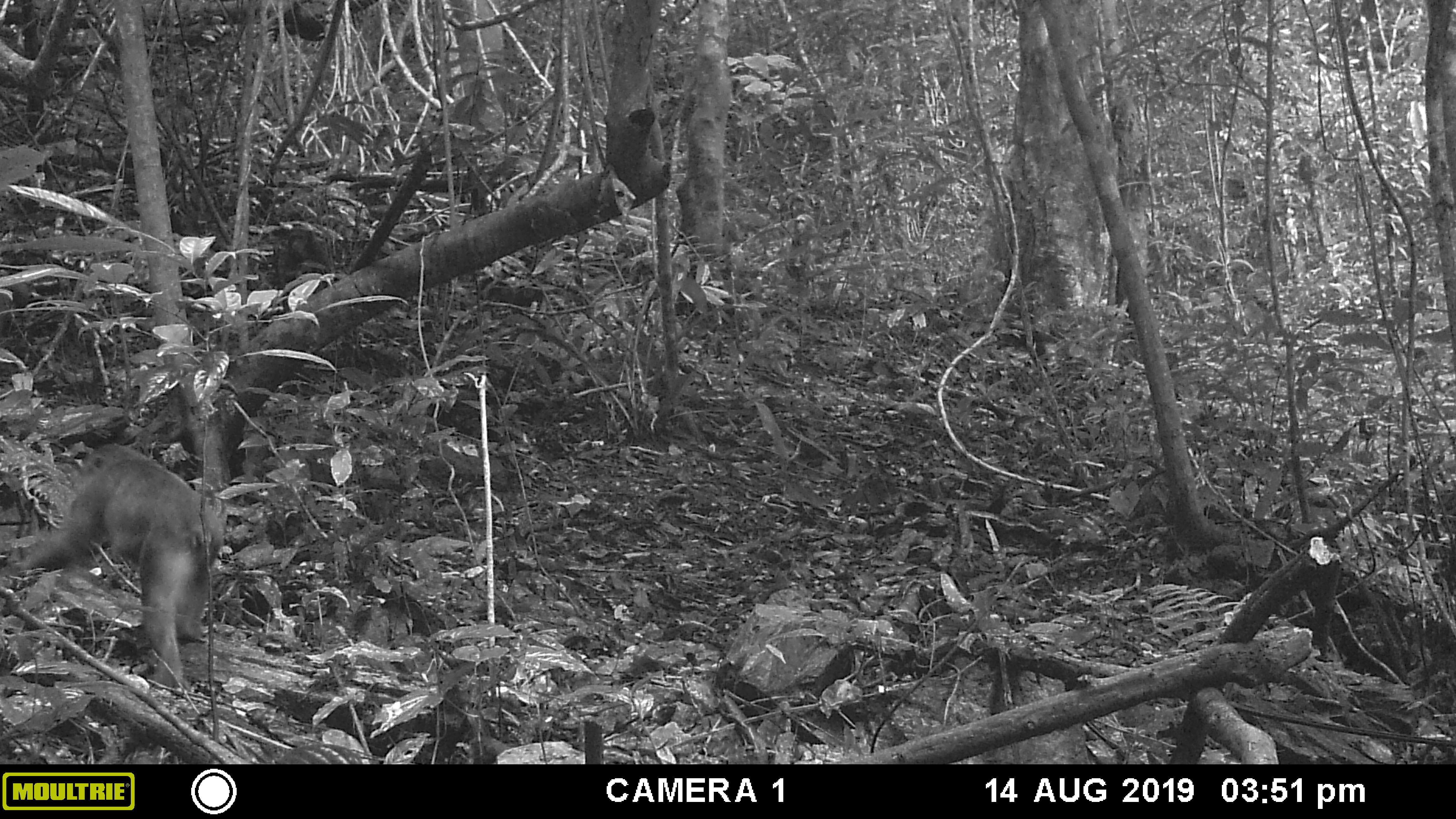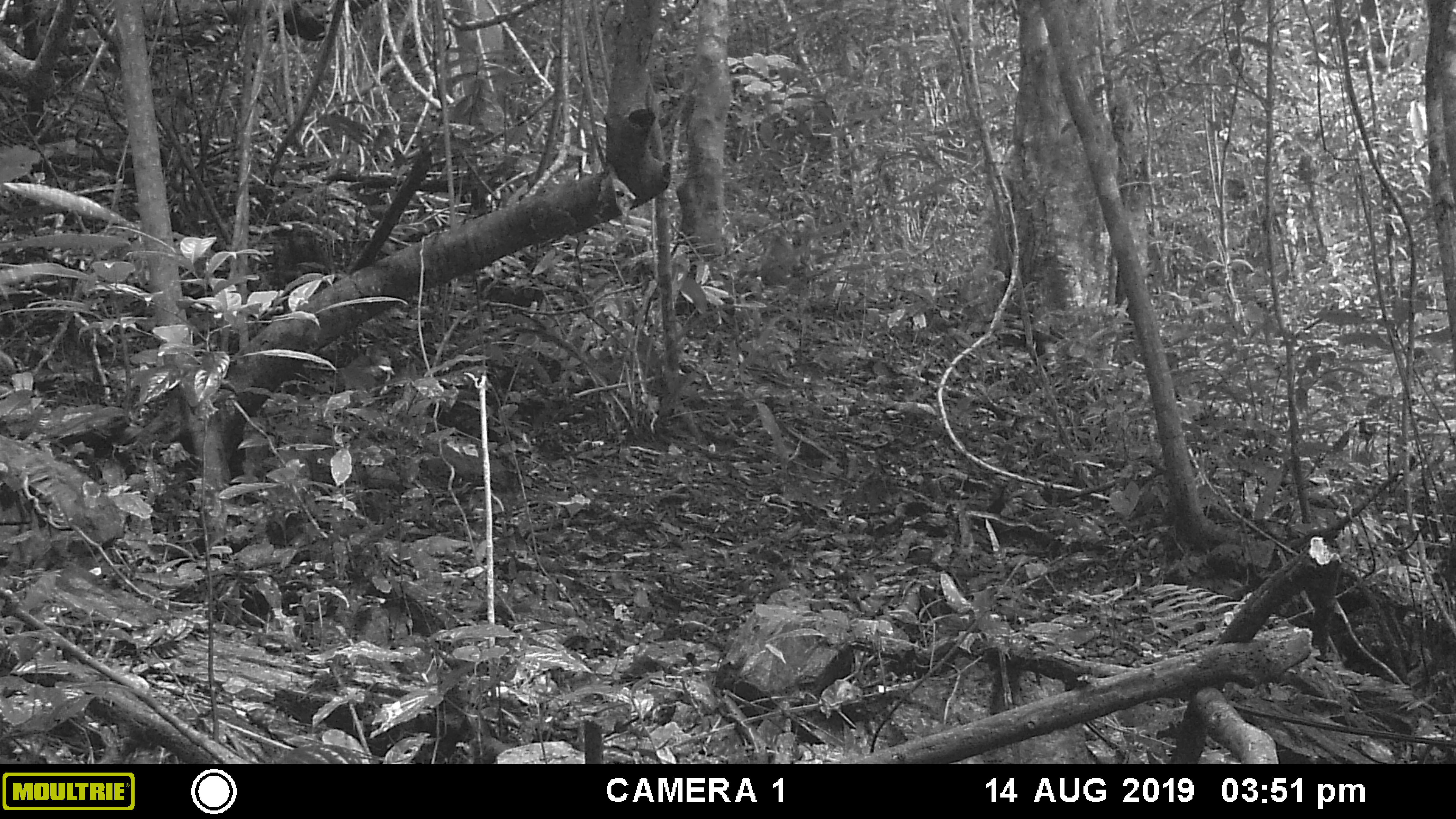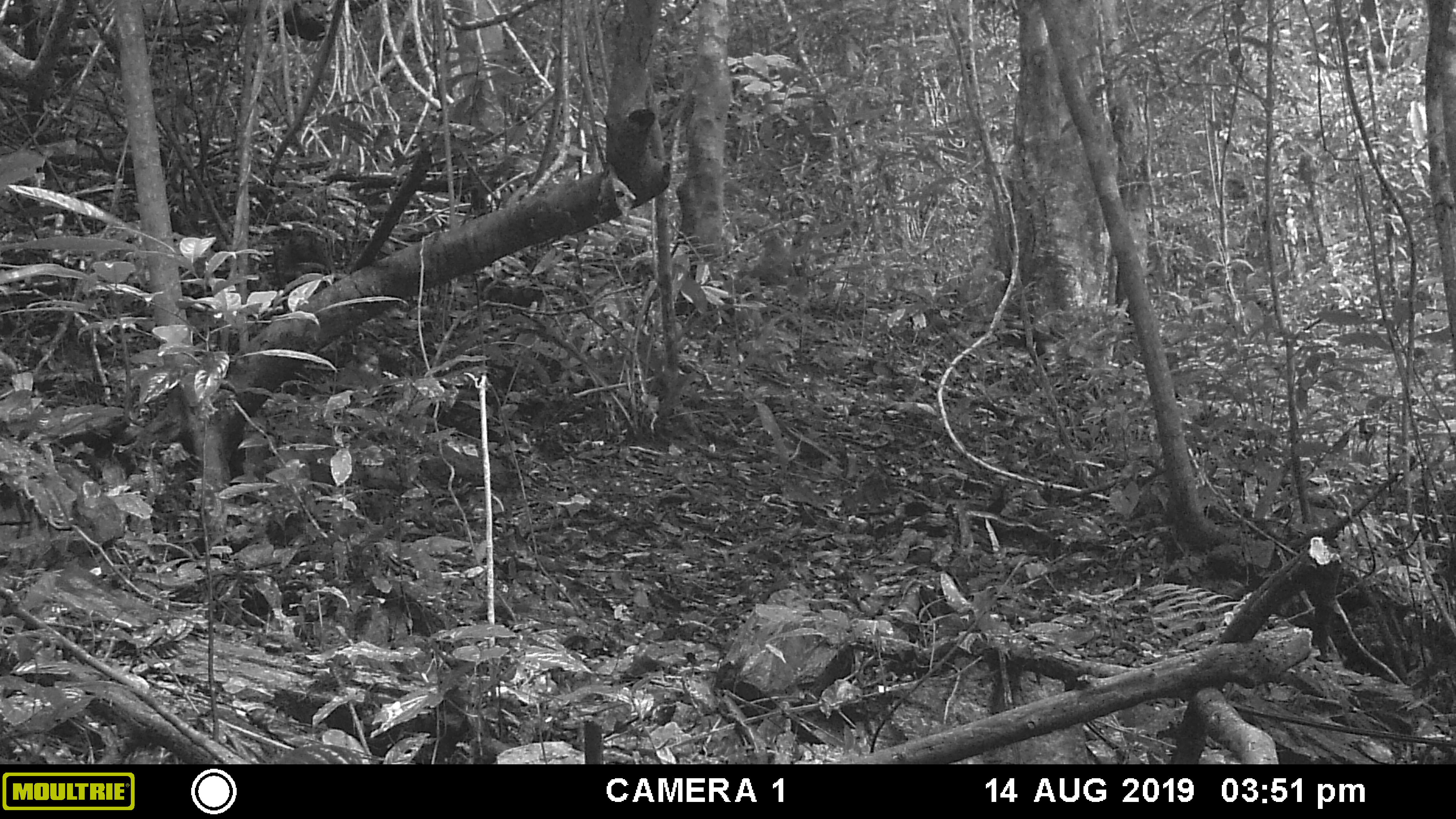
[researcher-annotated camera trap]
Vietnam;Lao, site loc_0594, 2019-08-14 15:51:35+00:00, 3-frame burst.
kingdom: Animalia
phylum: Chordata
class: Mammalia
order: Primates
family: Cercopithecidae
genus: Macaca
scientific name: Macaca arctoides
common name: stump-tailed macaque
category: stump tailed macaque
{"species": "stump tailed macaque (stump-tailed macaque) (Macaca arctoides)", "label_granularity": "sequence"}